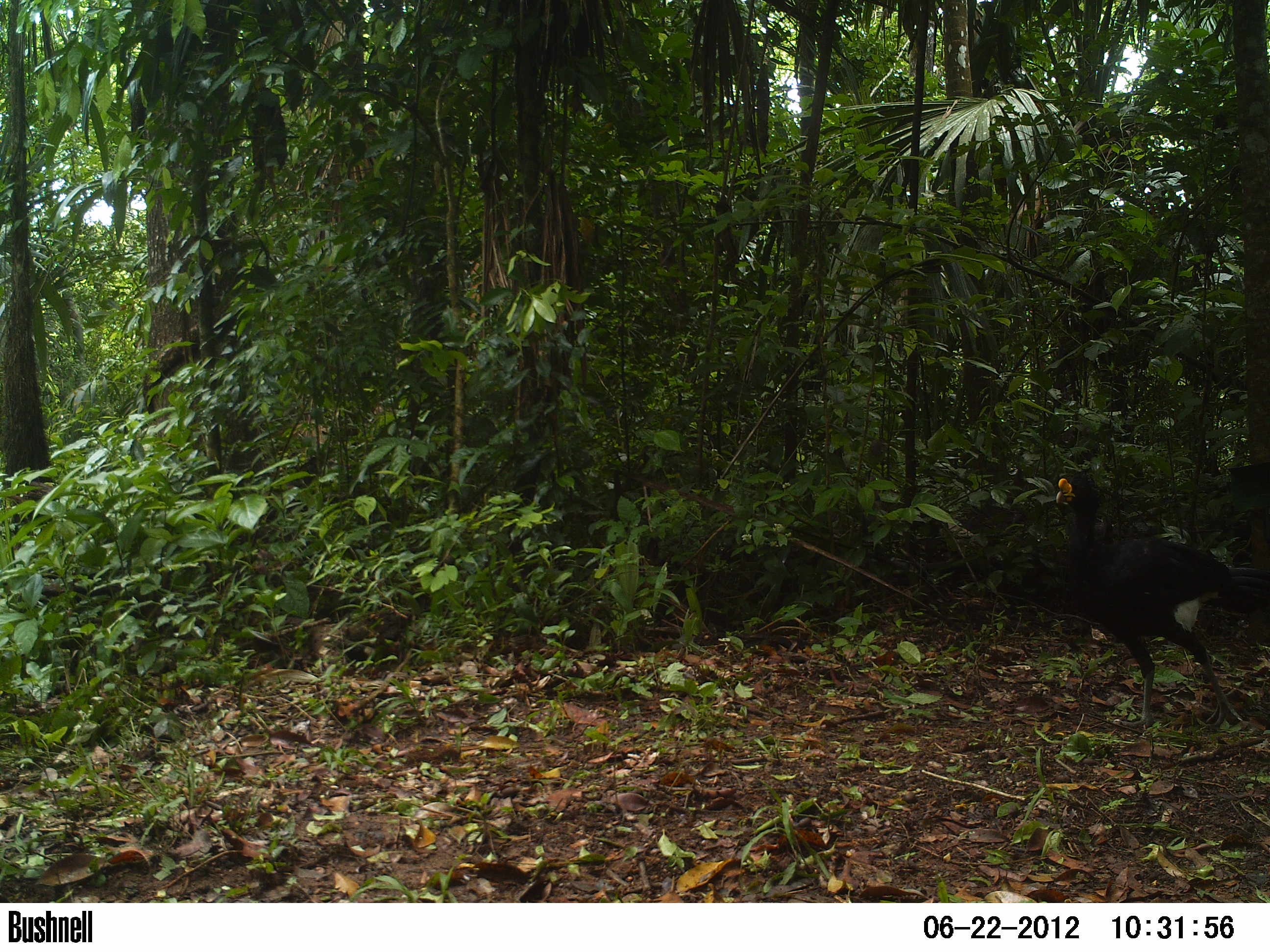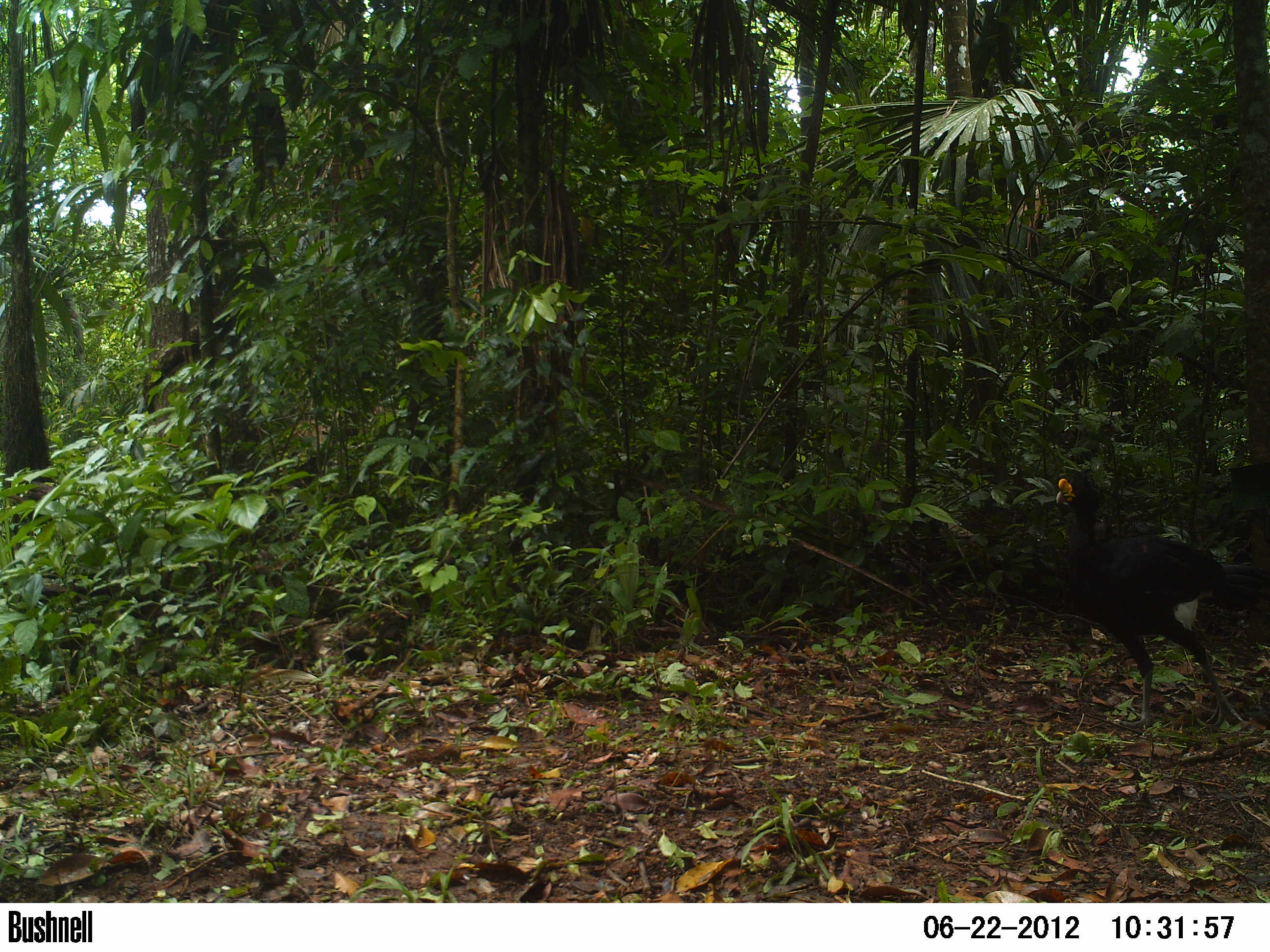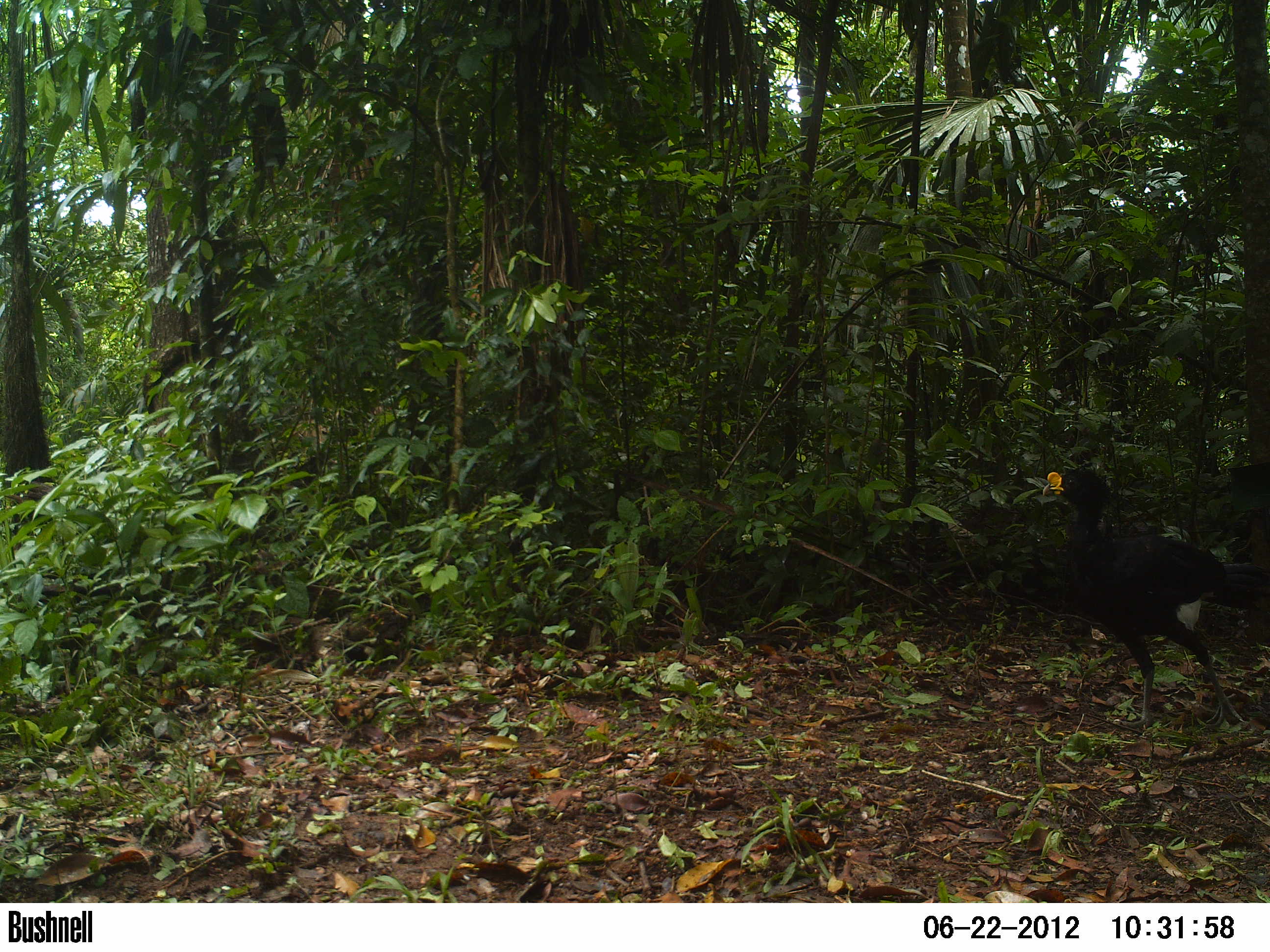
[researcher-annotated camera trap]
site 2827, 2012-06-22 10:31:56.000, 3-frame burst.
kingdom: Animalia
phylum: Chordata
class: Aves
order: Galliformes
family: Cracidae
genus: Crax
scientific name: Crax rubra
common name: great curassow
Crax rubra (great curassow), count 1, age adult, sex male.